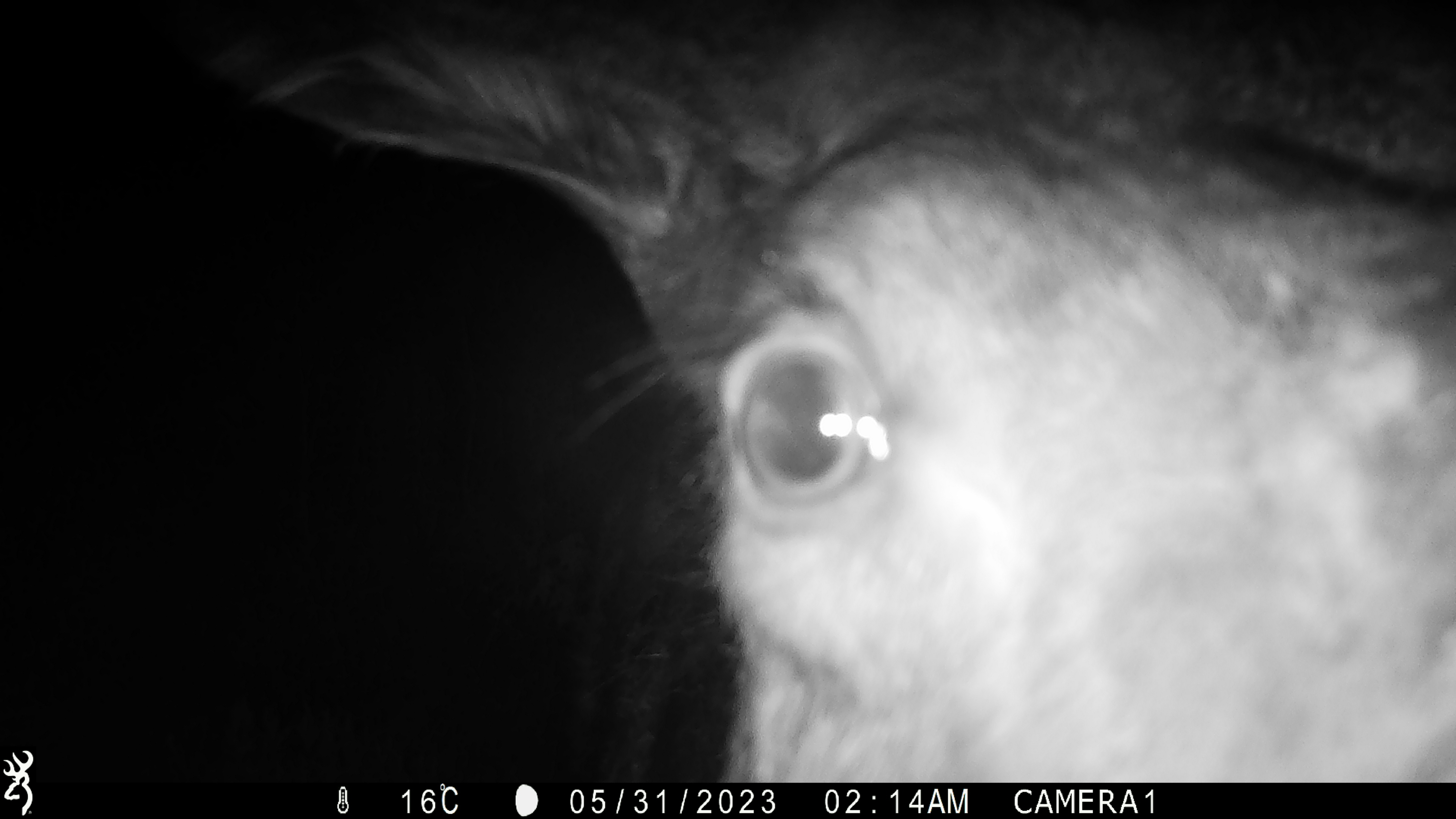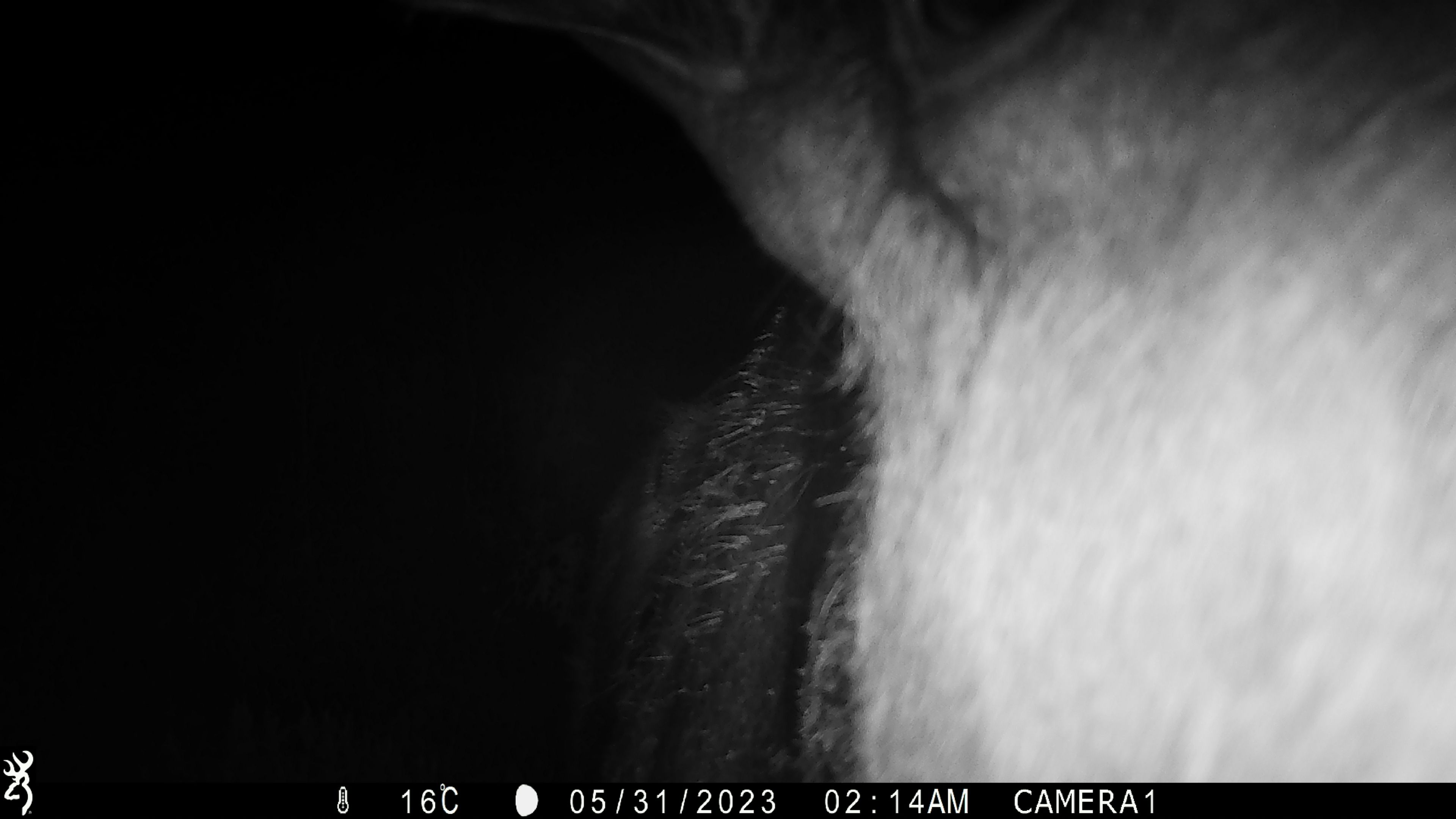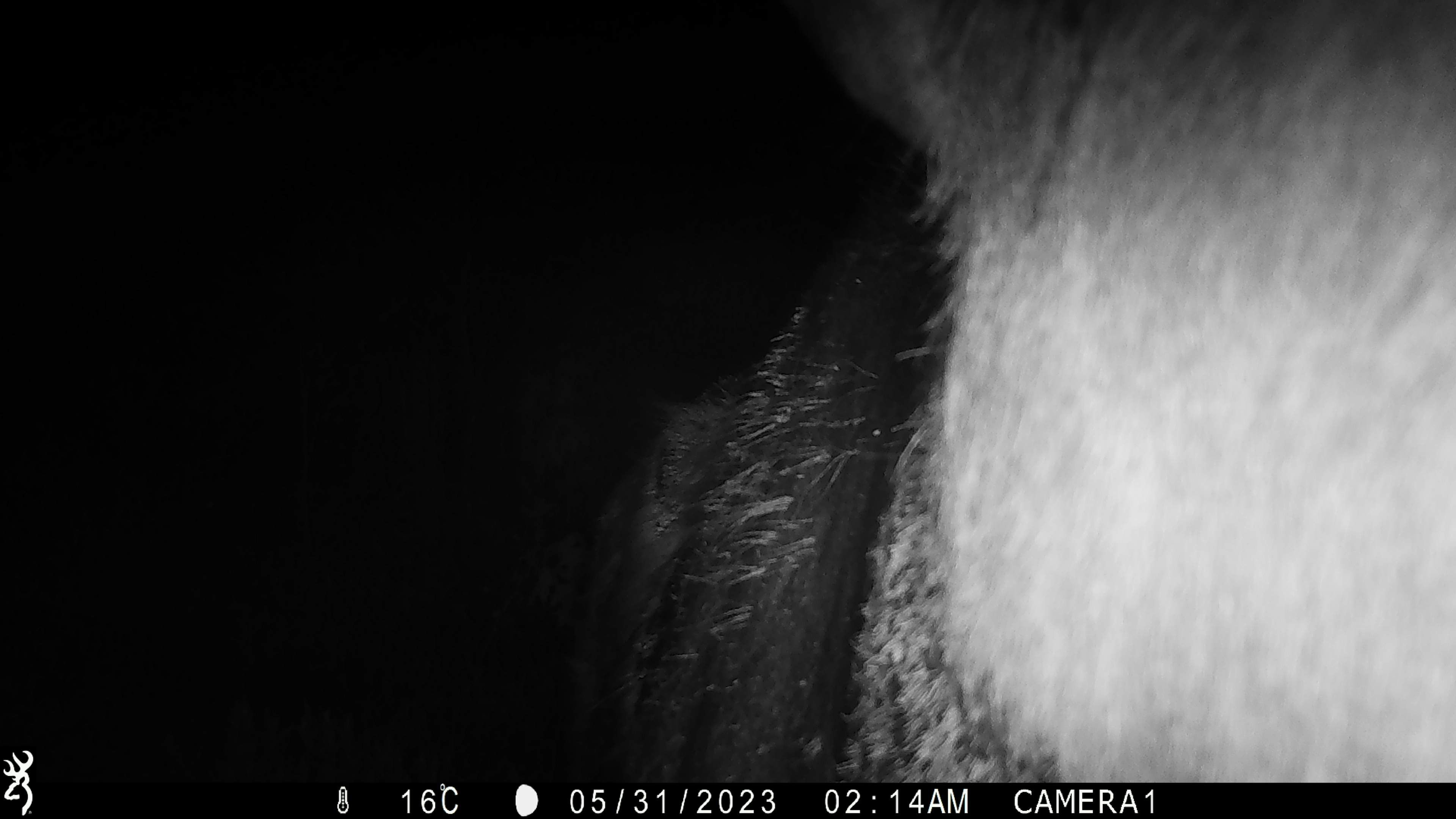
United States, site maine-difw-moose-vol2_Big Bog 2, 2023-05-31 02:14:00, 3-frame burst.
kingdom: Animalia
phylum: Chordata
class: Mammalia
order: Artiodactyla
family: Cervidae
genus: Alces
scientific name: Alces alces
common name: moose